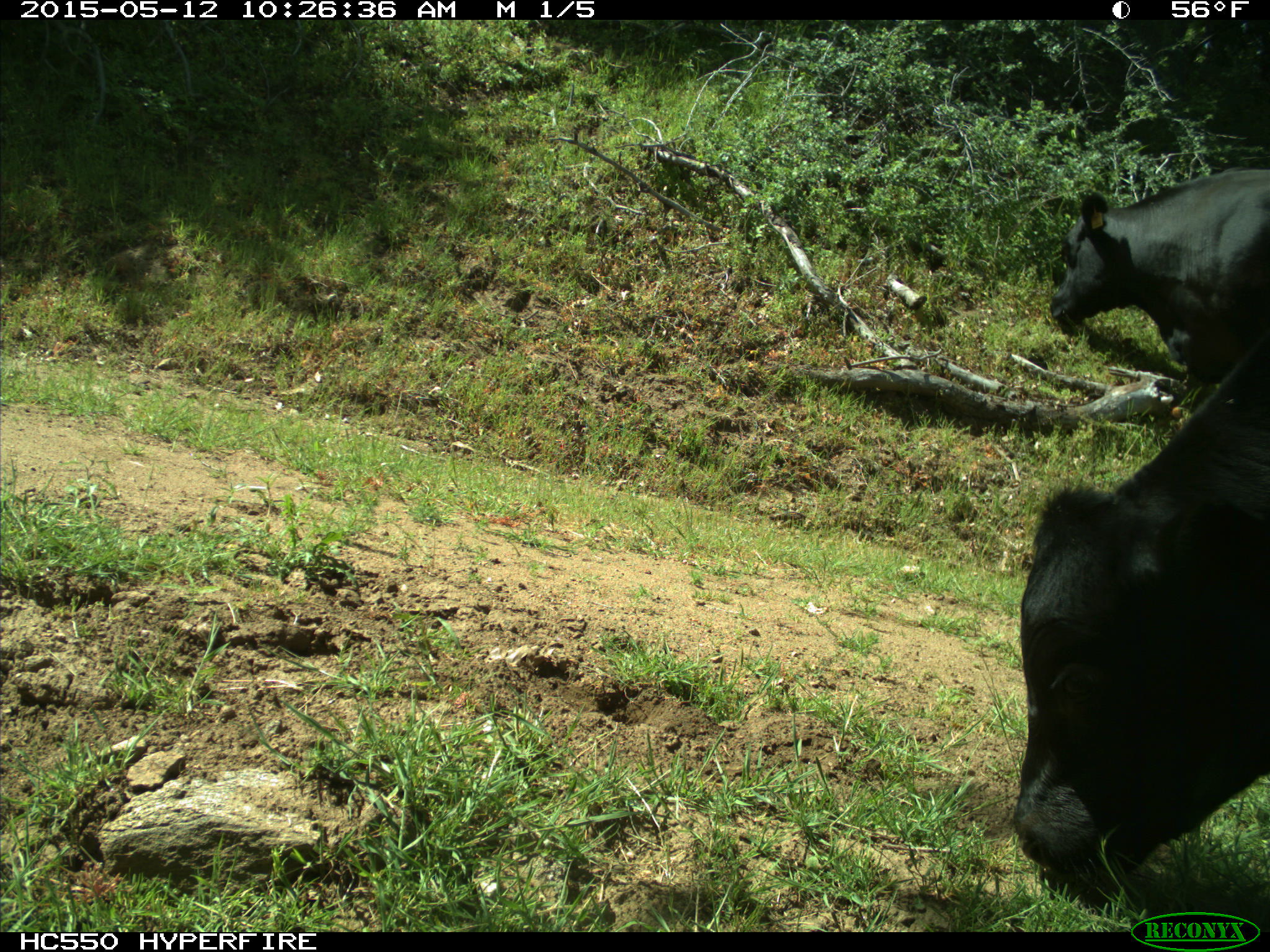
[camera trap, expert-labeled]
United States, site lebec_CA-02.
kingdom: Animalia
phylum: Chordata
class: Mammalia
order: Artiodactyla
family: Bovidae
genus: Bos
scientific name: Bos taurus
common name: domestic cow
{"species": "Bos taurus (domestic cow)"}